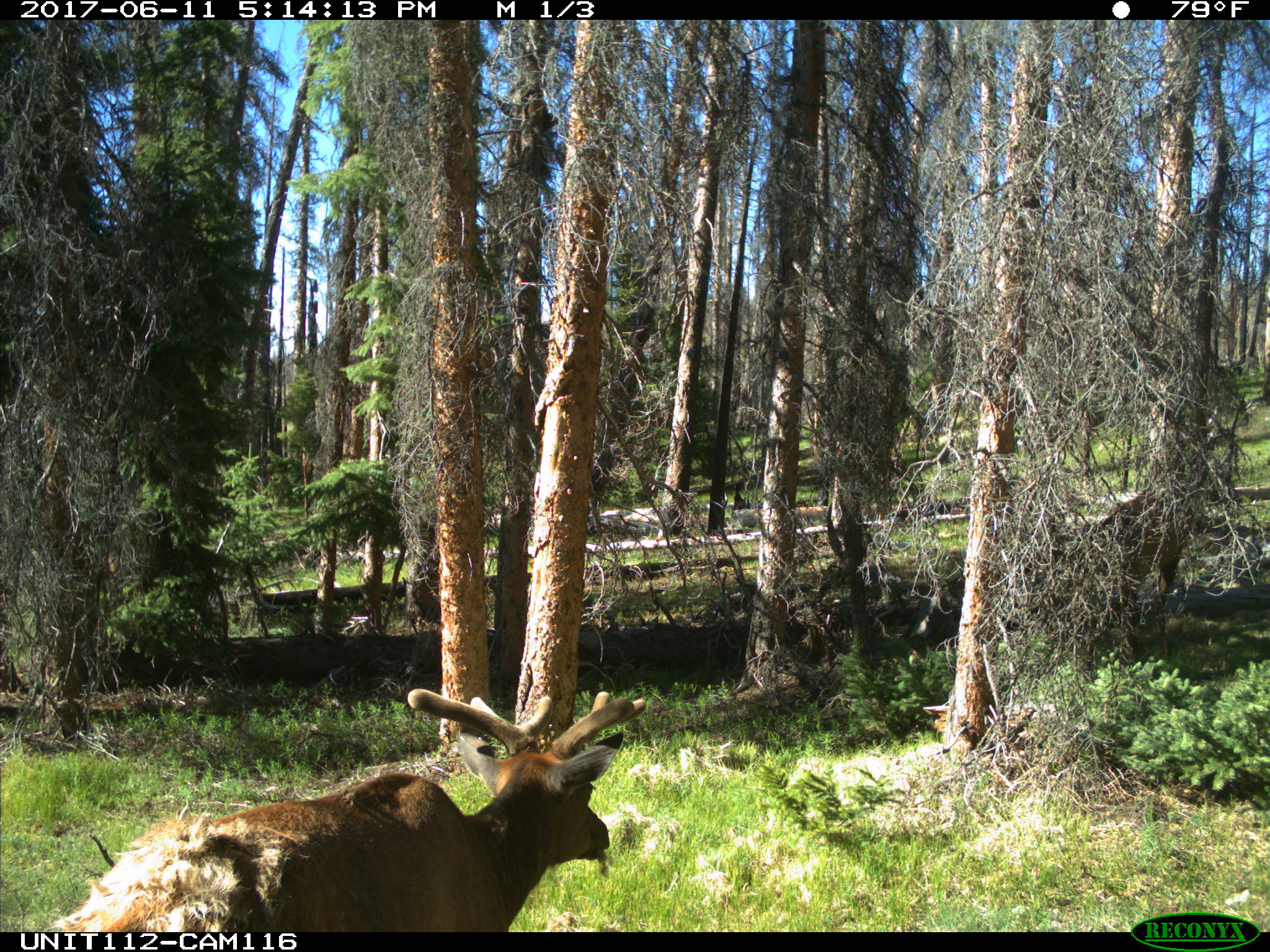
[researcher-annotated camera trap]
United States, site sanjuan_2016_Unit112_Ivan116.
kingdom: Animalia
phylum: Chordata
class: Mammalia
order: Artiodactyla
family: Cervidae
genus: Cervus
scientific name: Cervus elaphus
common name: red deer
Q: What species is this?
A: Cervus elaphus (red deer).